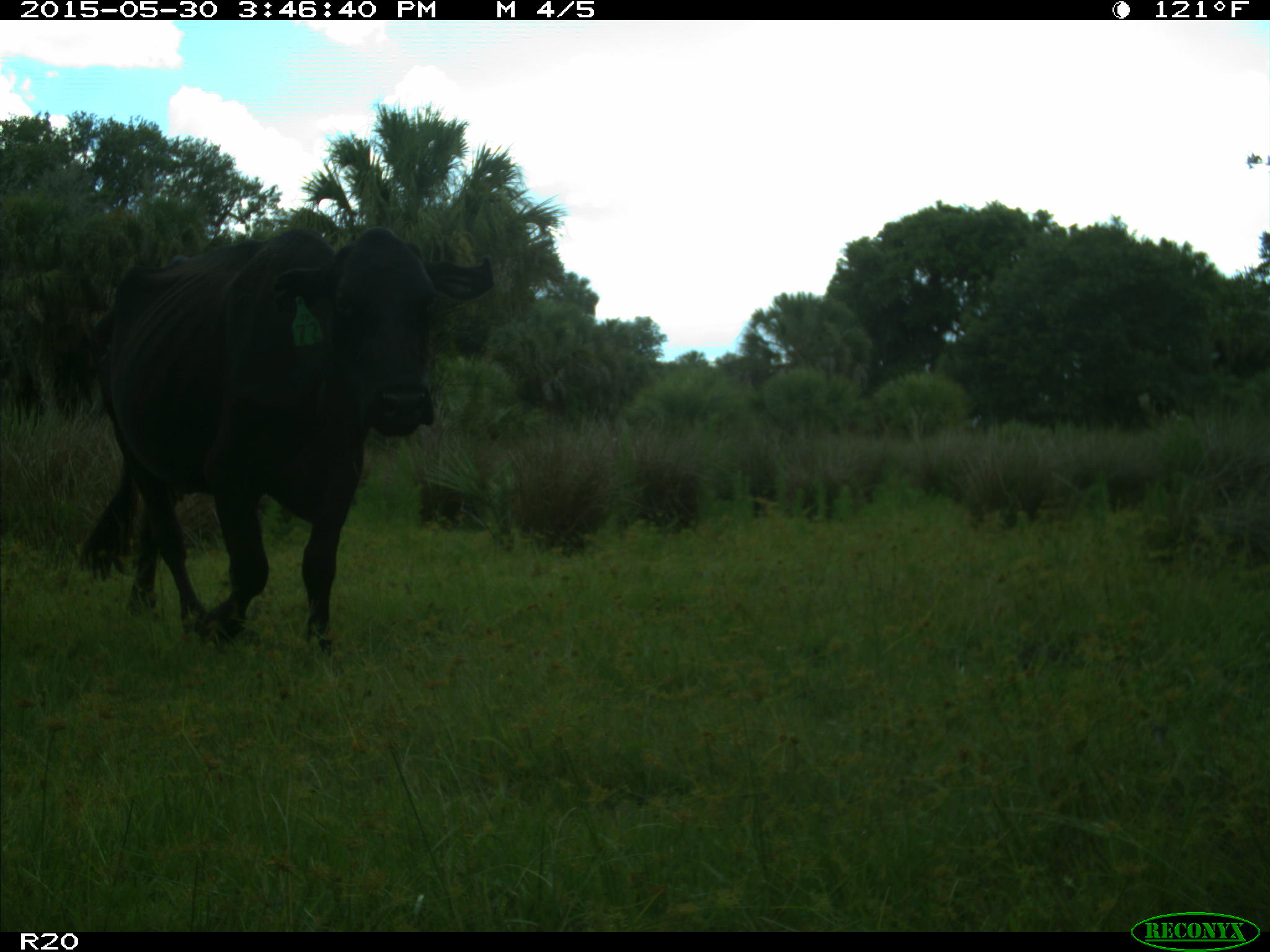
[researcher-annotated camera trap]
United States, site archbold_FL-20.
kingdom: Animalia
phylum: Chordata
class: Mammalia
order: Artiodactyla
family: Bovidae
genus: Bos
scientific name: Bos taurus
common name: domestic cow